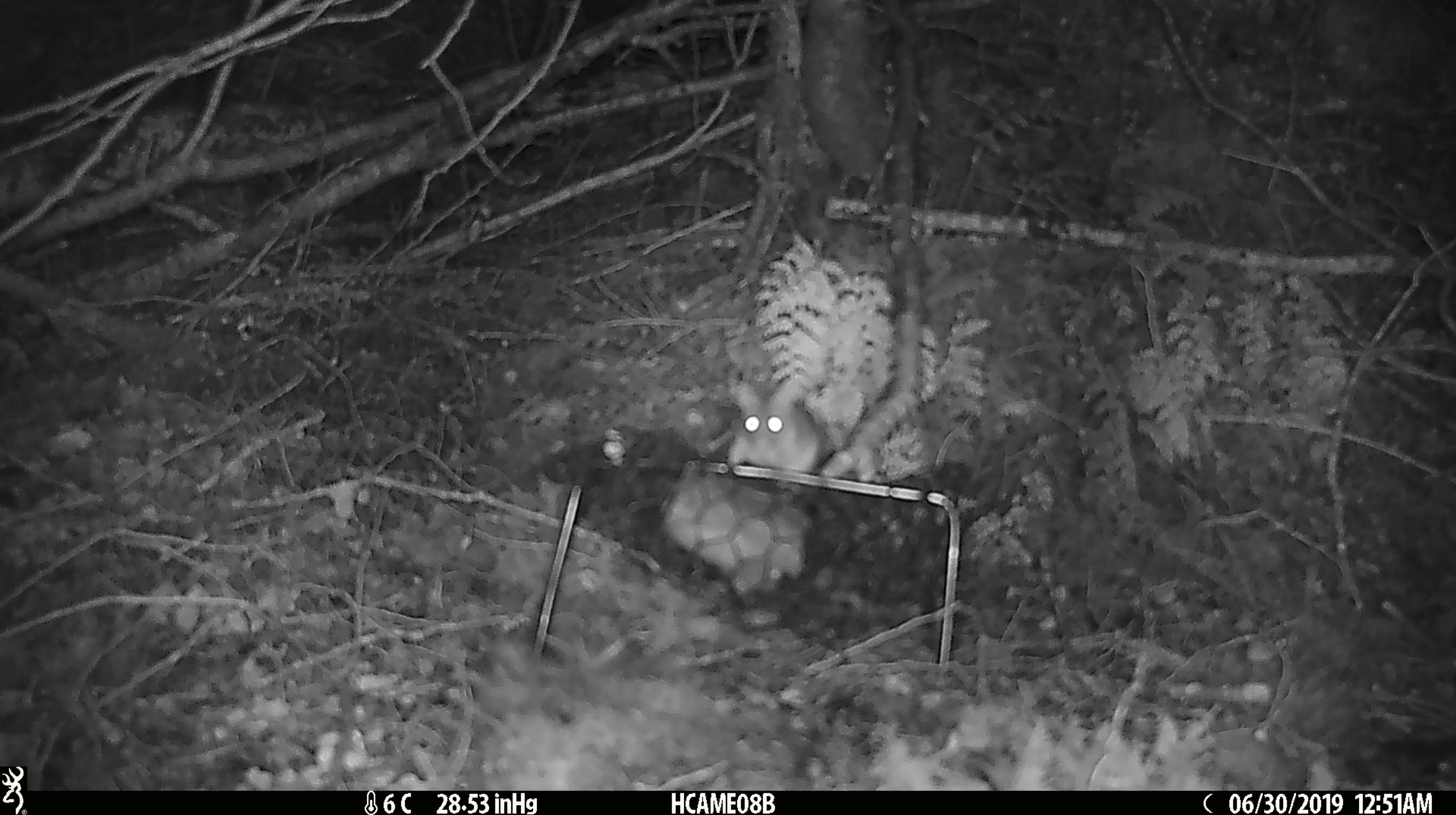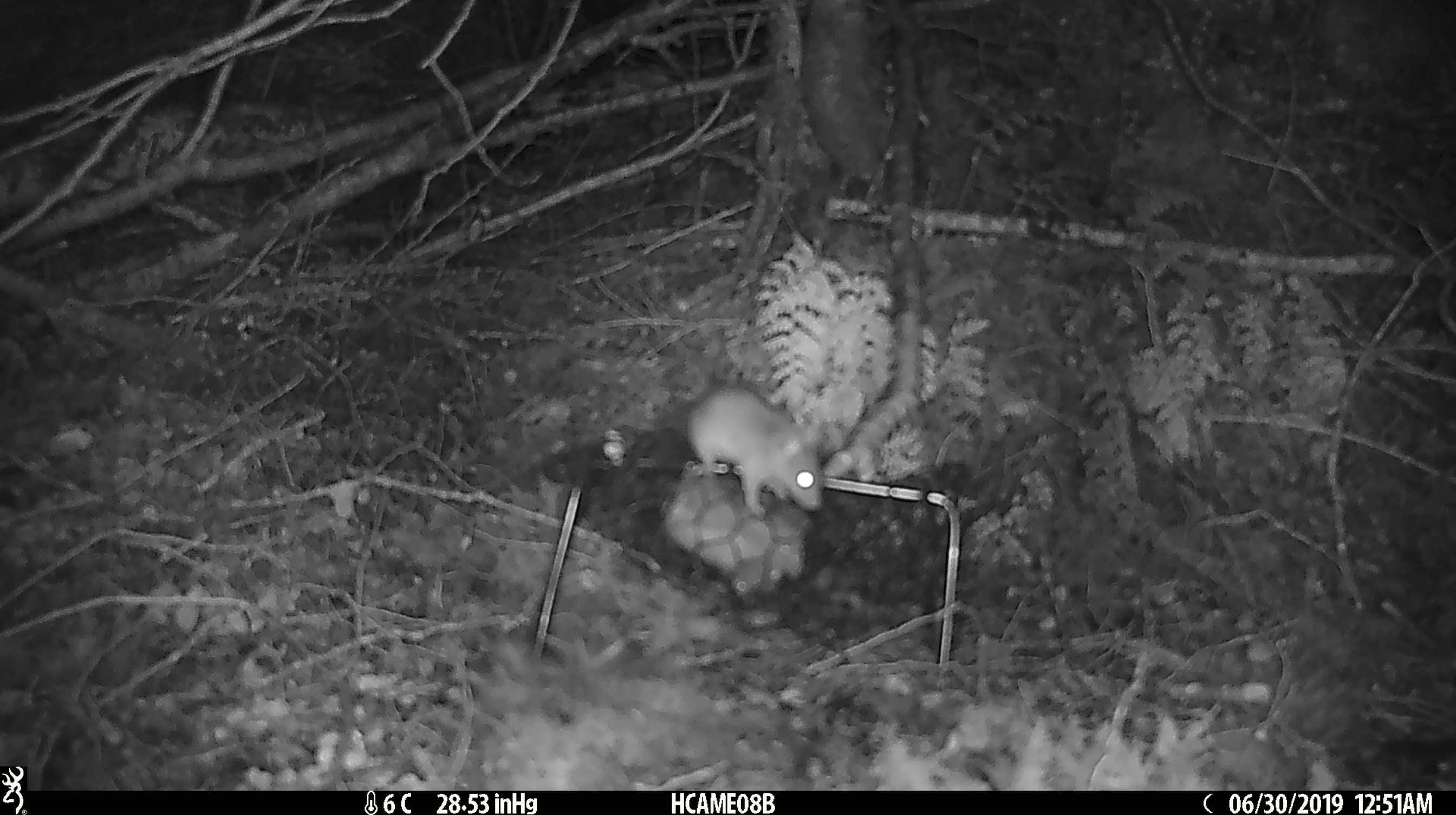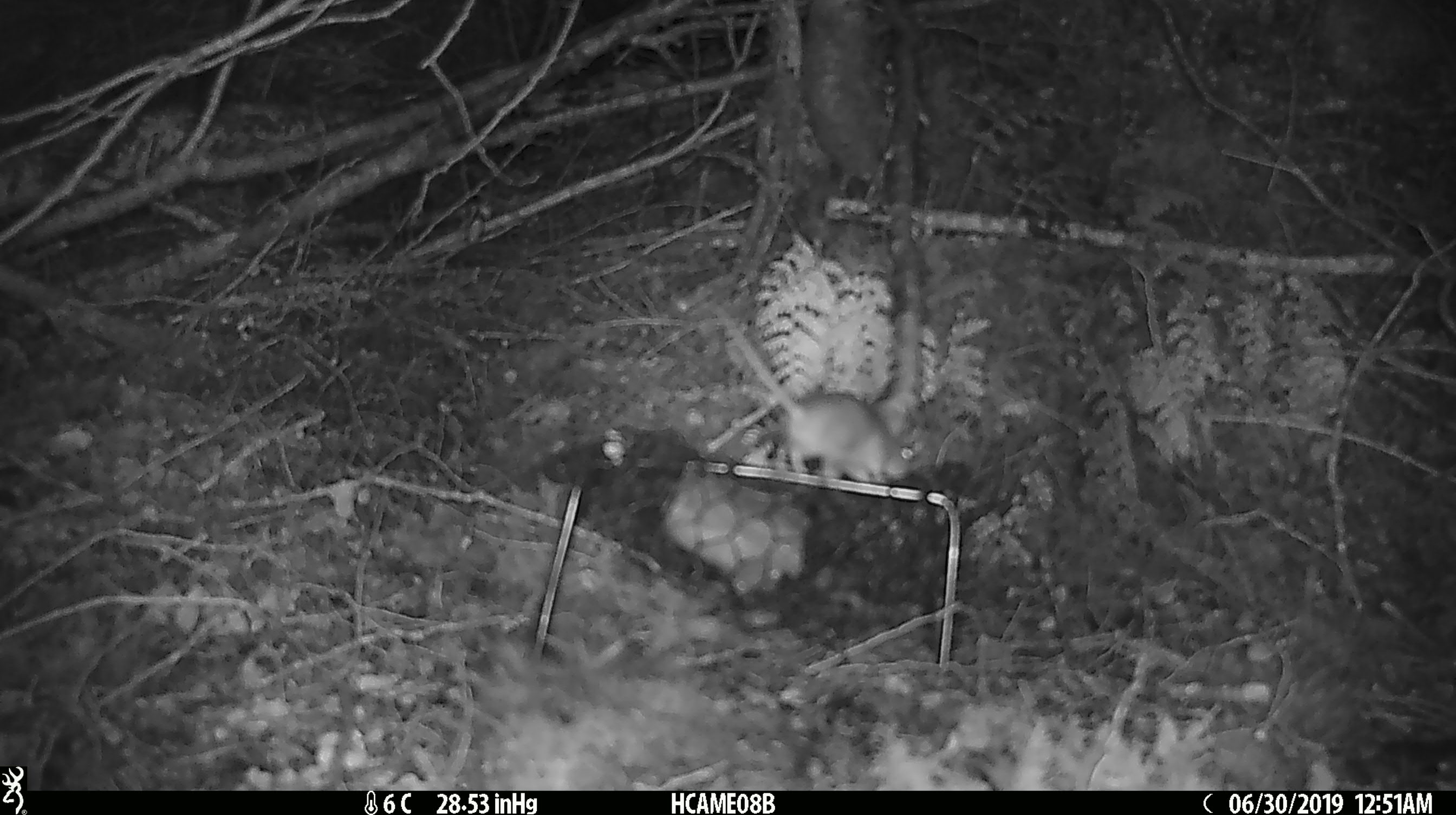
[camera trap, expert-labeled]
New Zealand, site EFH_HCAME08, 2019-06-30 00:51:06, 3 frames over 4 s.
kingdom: Animalia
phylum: Chordata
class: Mammalia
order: Rodentia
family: Muridae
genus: Mus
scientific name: Mus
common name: mouse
Mouse (Mus).